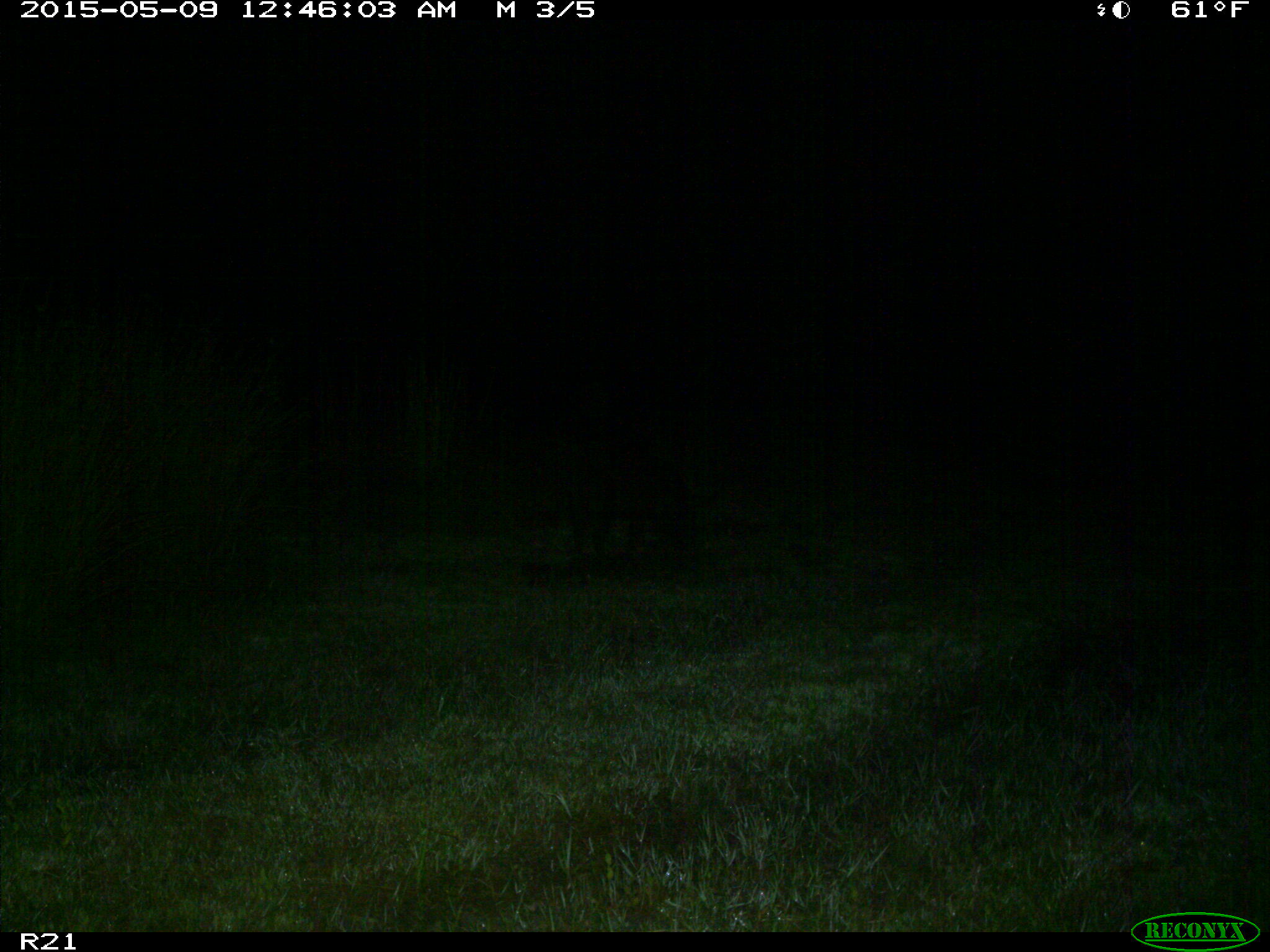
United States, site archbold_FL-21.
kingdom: Animalia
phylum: Chordata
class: Mammalia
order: Artiodactyla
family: Suidae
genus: Sus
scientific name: Sus scrofa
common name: wild boar